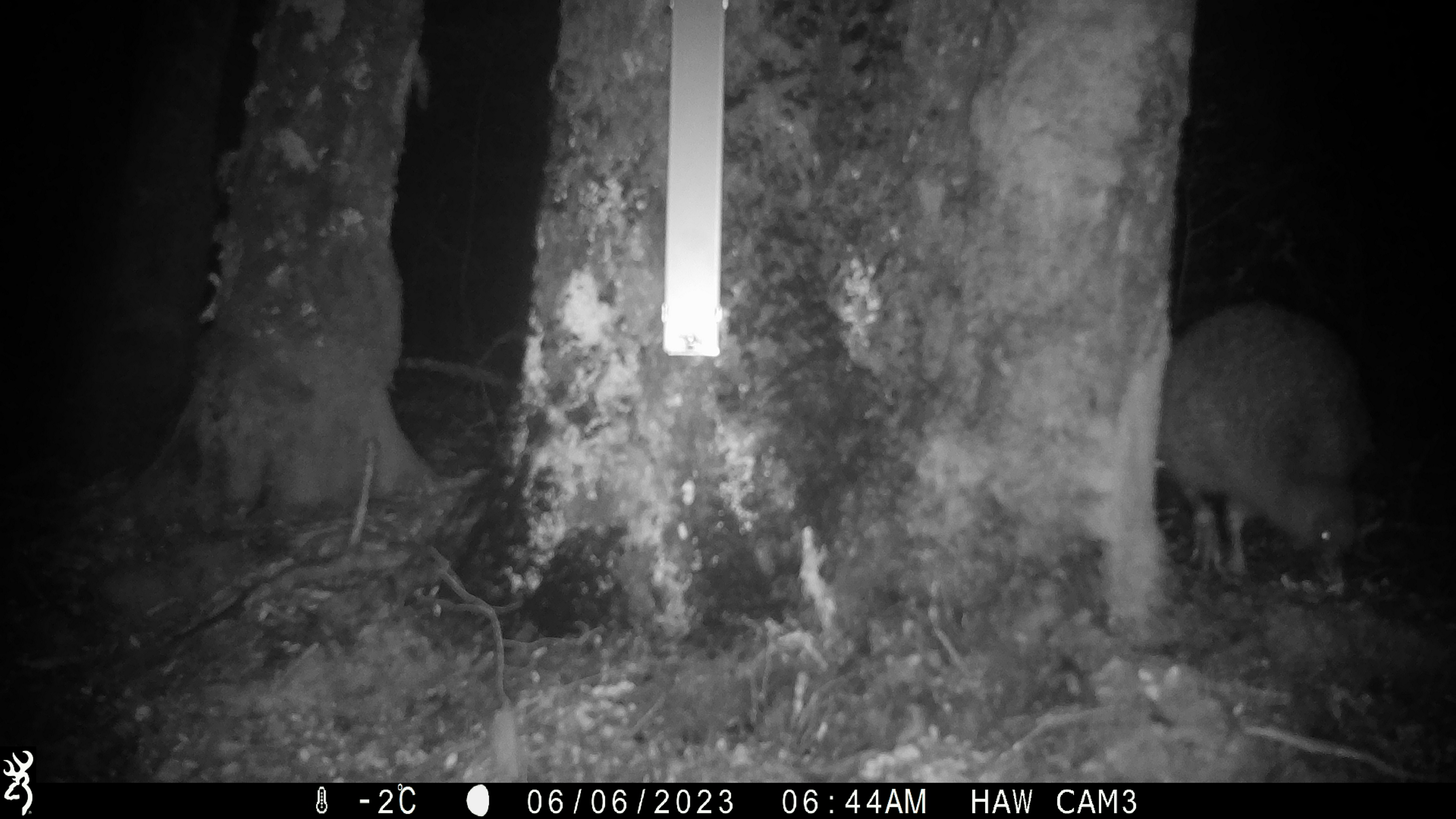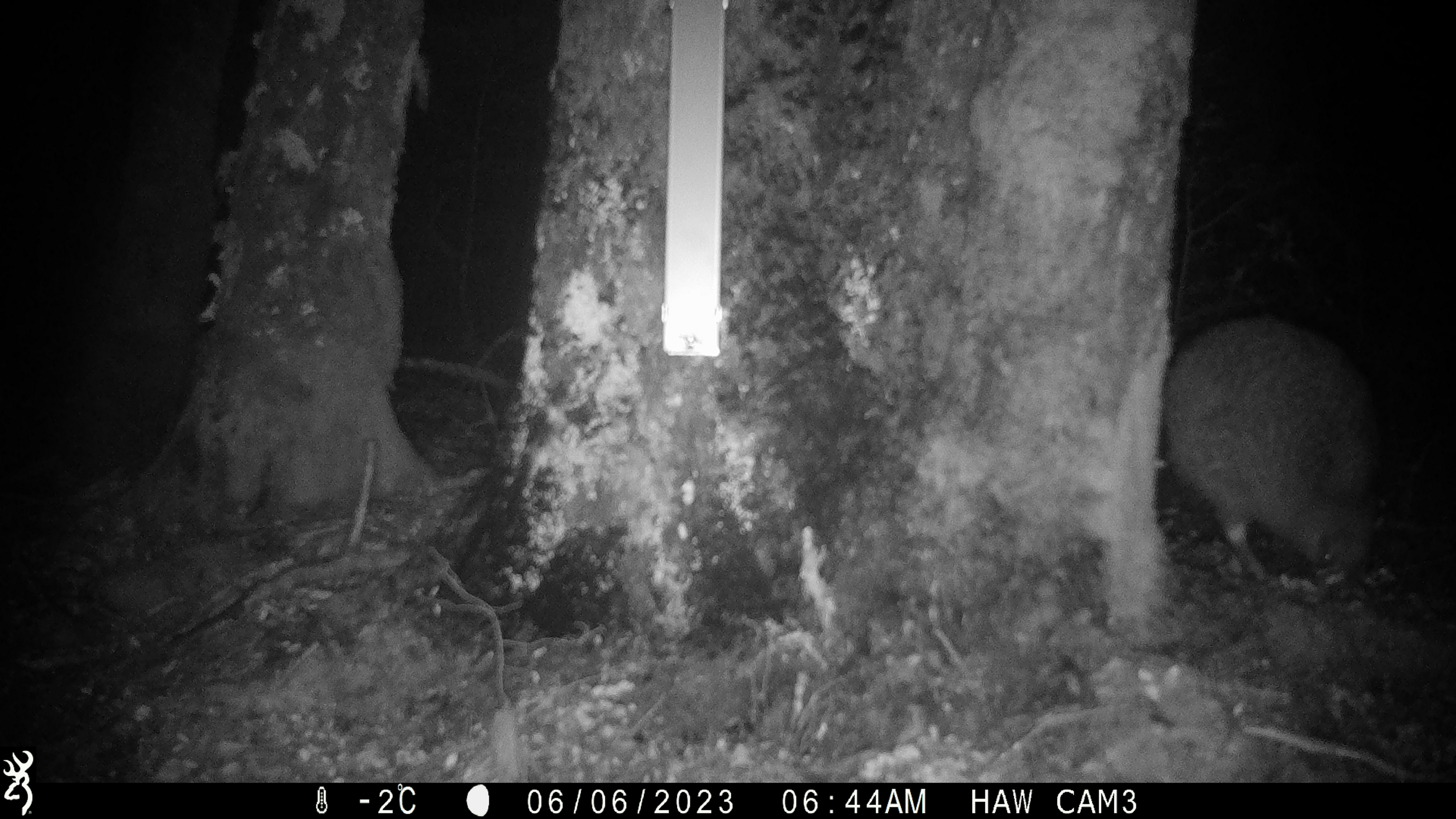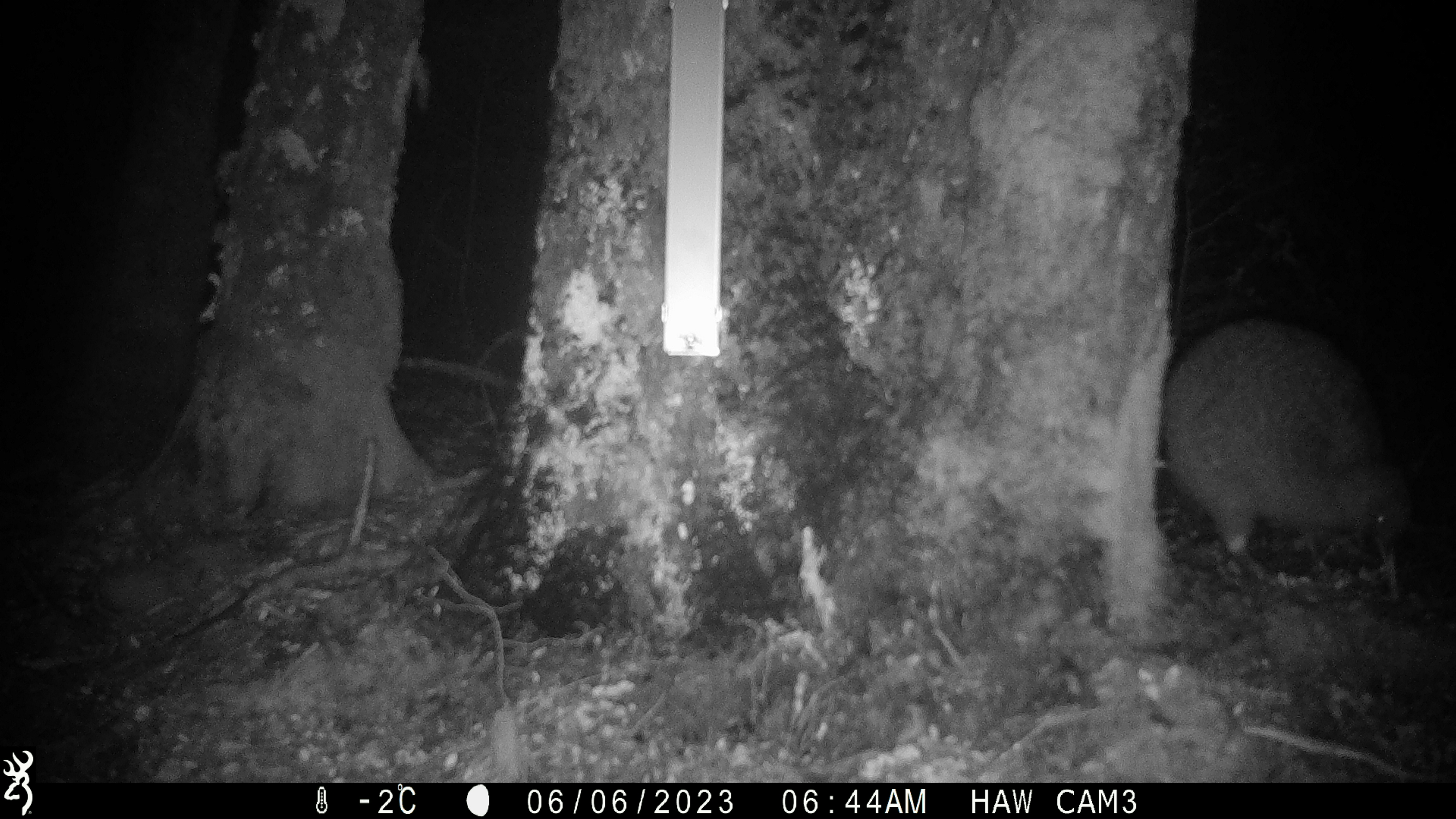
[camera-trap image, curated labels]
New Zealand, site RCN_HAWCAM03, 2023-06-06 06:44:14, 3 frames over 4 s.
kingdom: Animalia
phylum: Chordata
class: Aves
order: Apterygiformes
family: Apterygidae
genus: Apteryx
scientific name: Apteryx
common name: kiwi